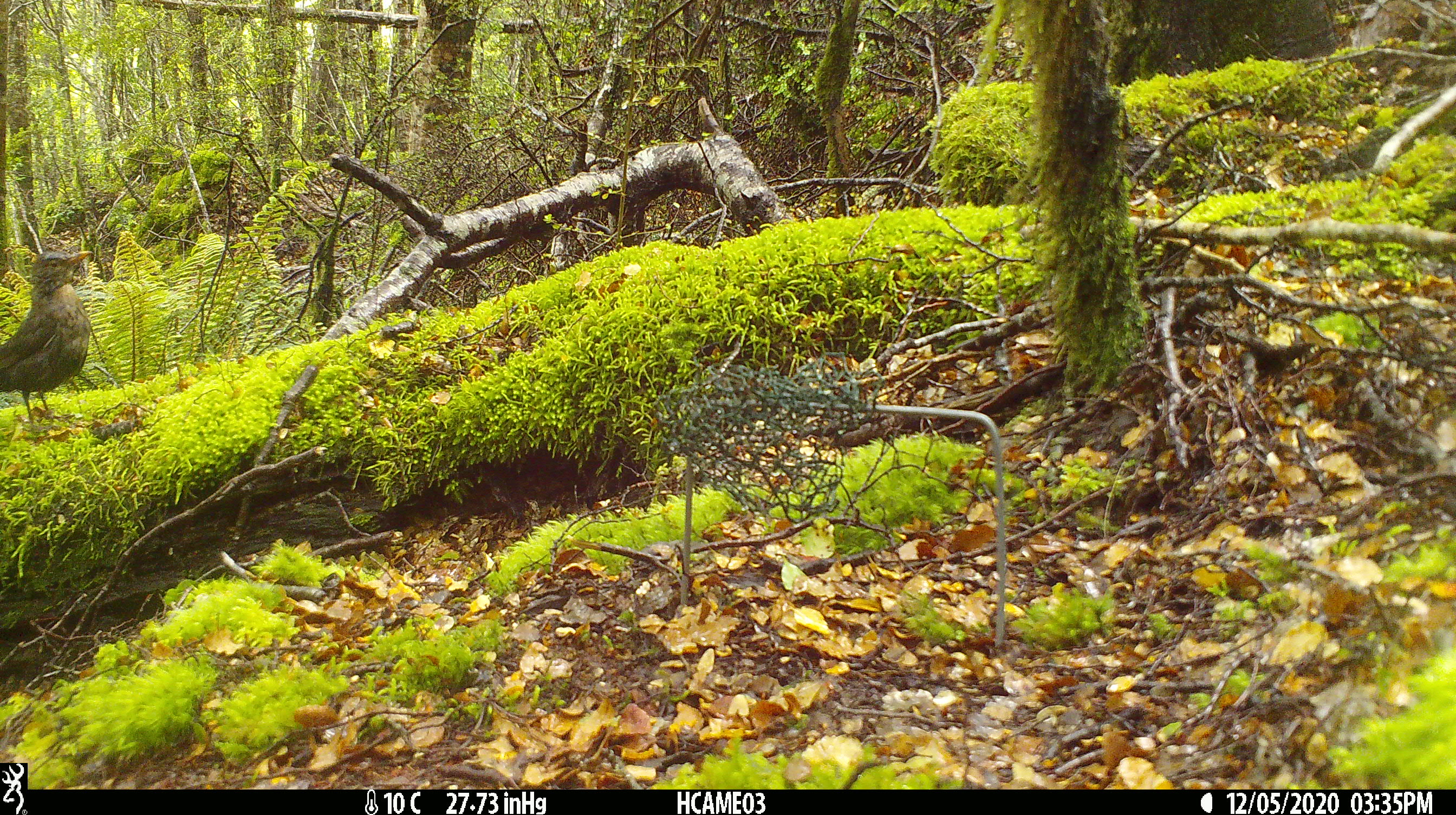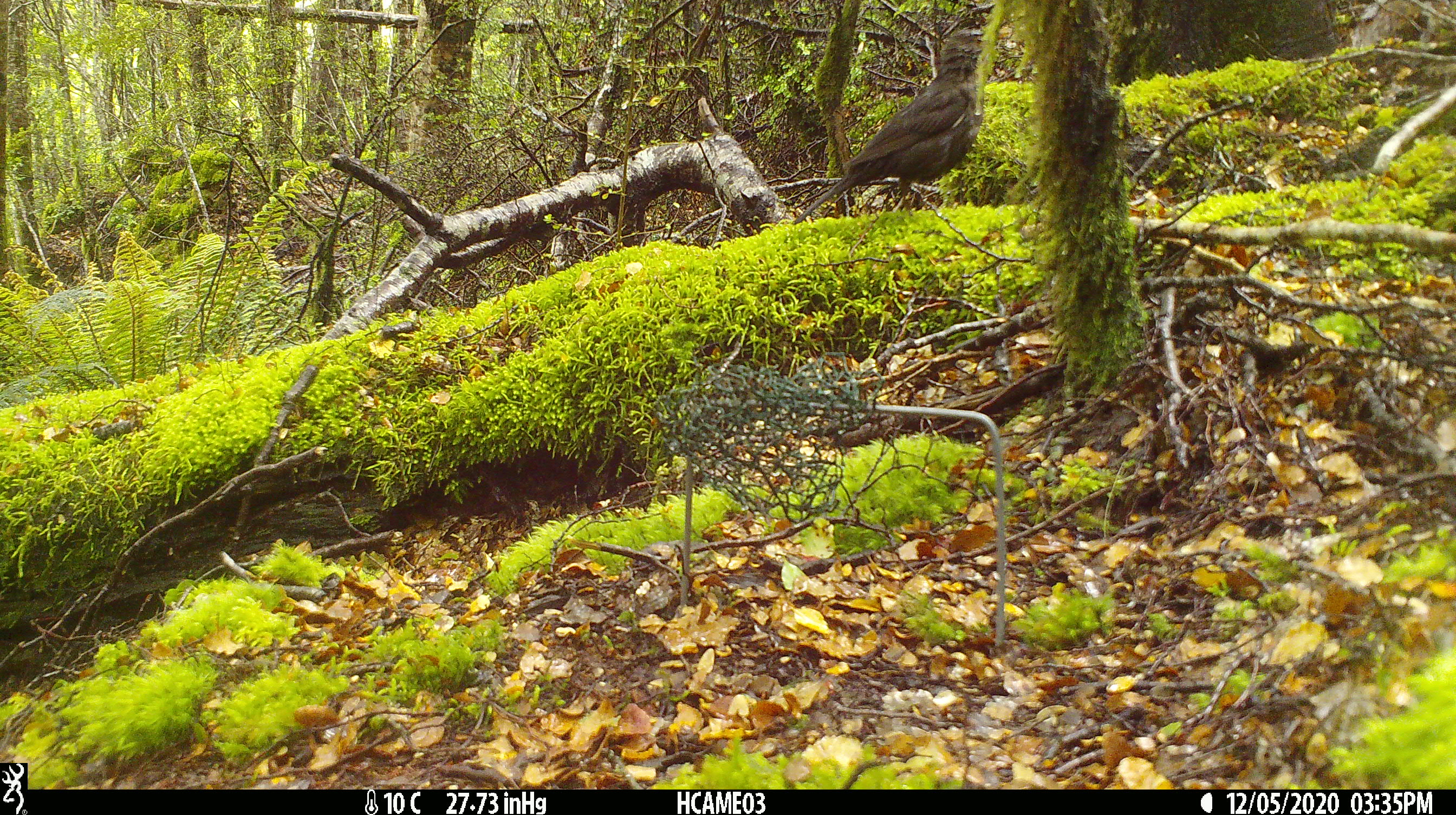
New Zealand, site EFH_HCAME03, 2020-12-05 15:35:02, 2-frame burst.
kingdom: Animalia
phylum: Chordata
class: Aves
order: Passeriformes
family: Turdidae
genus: Turdus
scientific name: Turdus merula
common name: eurasian blackbird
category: blackbird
Blackbird (eurasian blackbird) (Turdus merula).